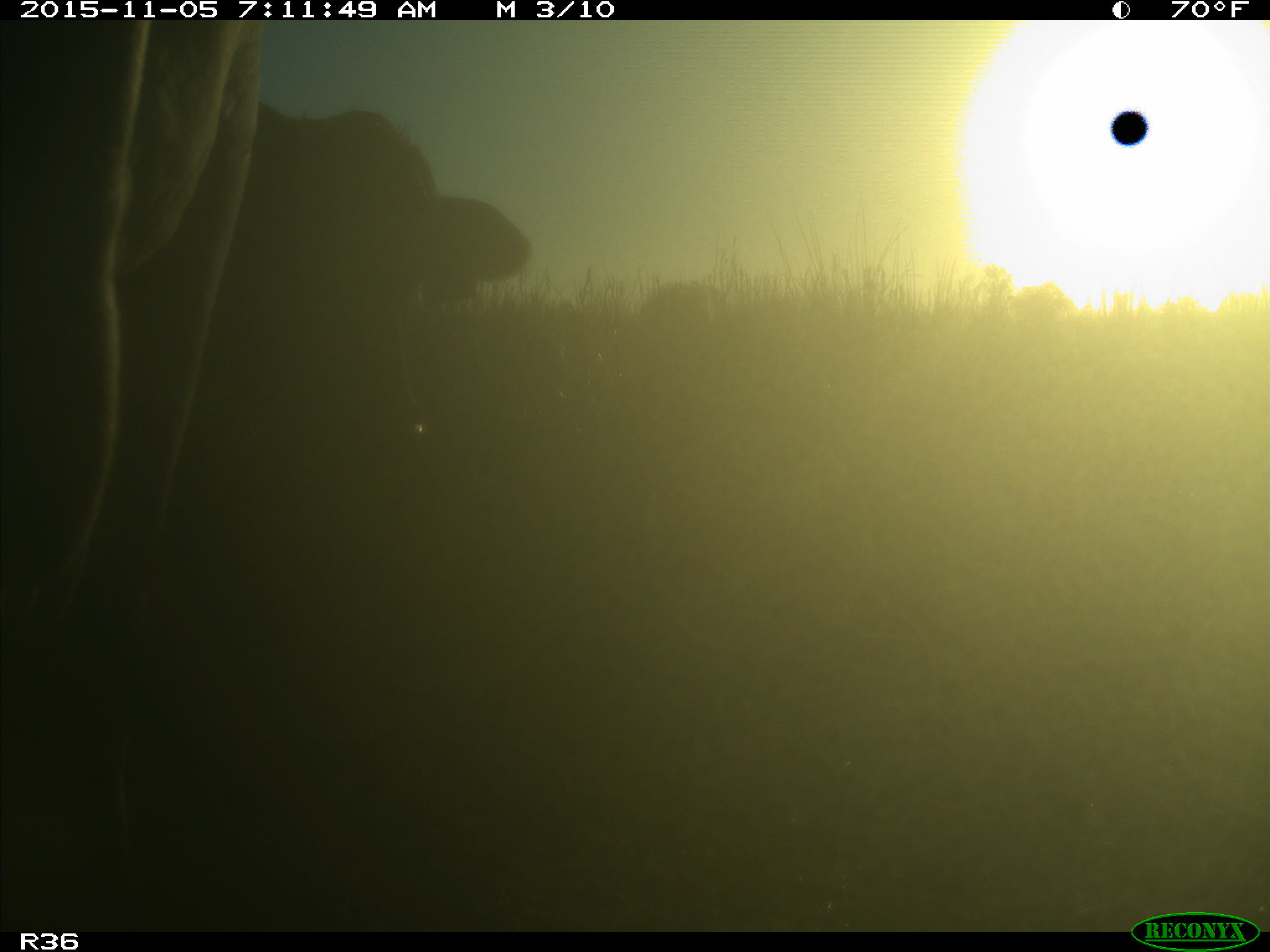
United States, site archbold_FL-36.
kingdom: Animalia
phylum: Chordata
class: Mammalia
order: Artiodactyla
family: Bovidae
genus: Bos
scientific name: Bos taurus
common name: domestic cow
Bos taurus (domestic cow).